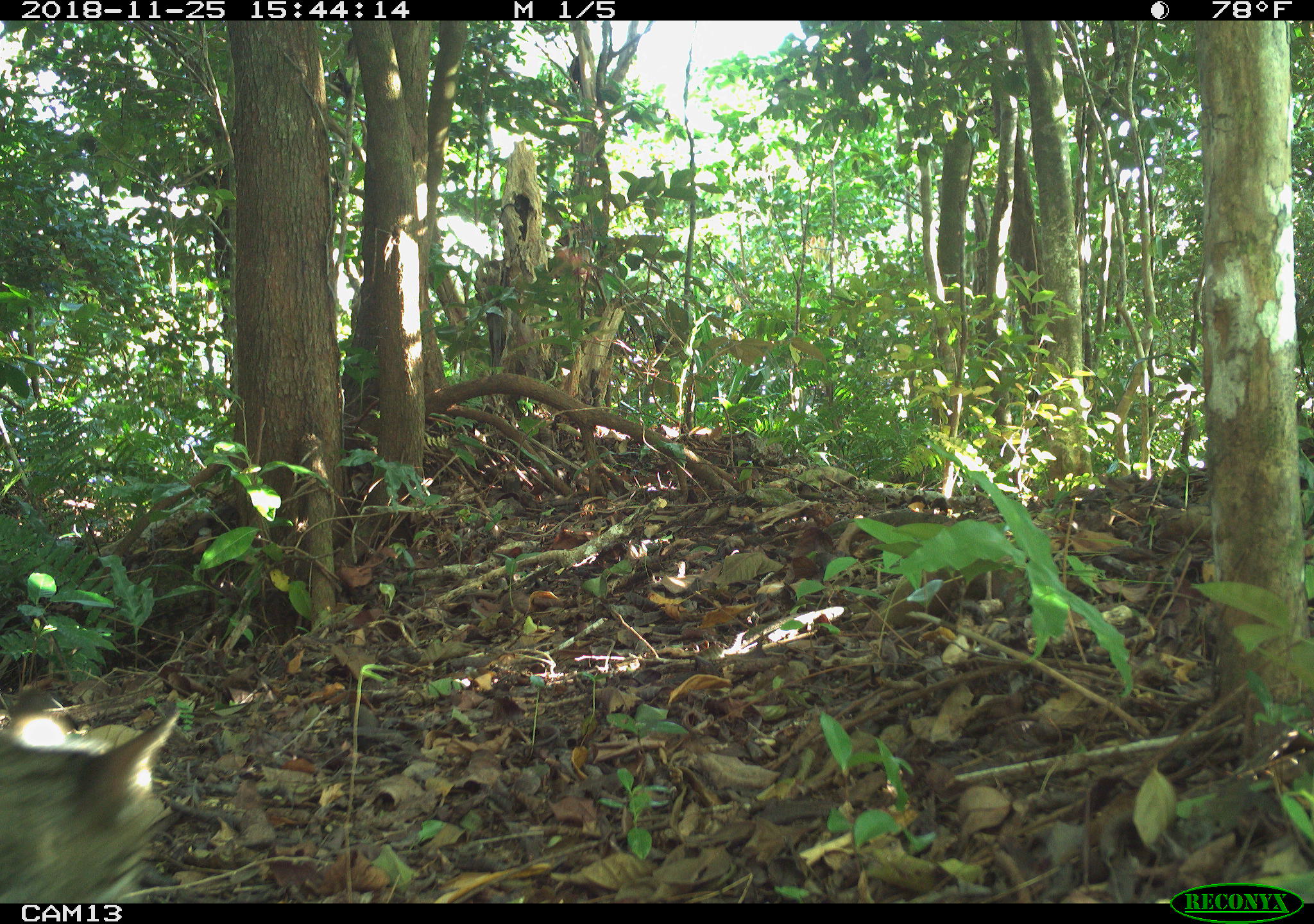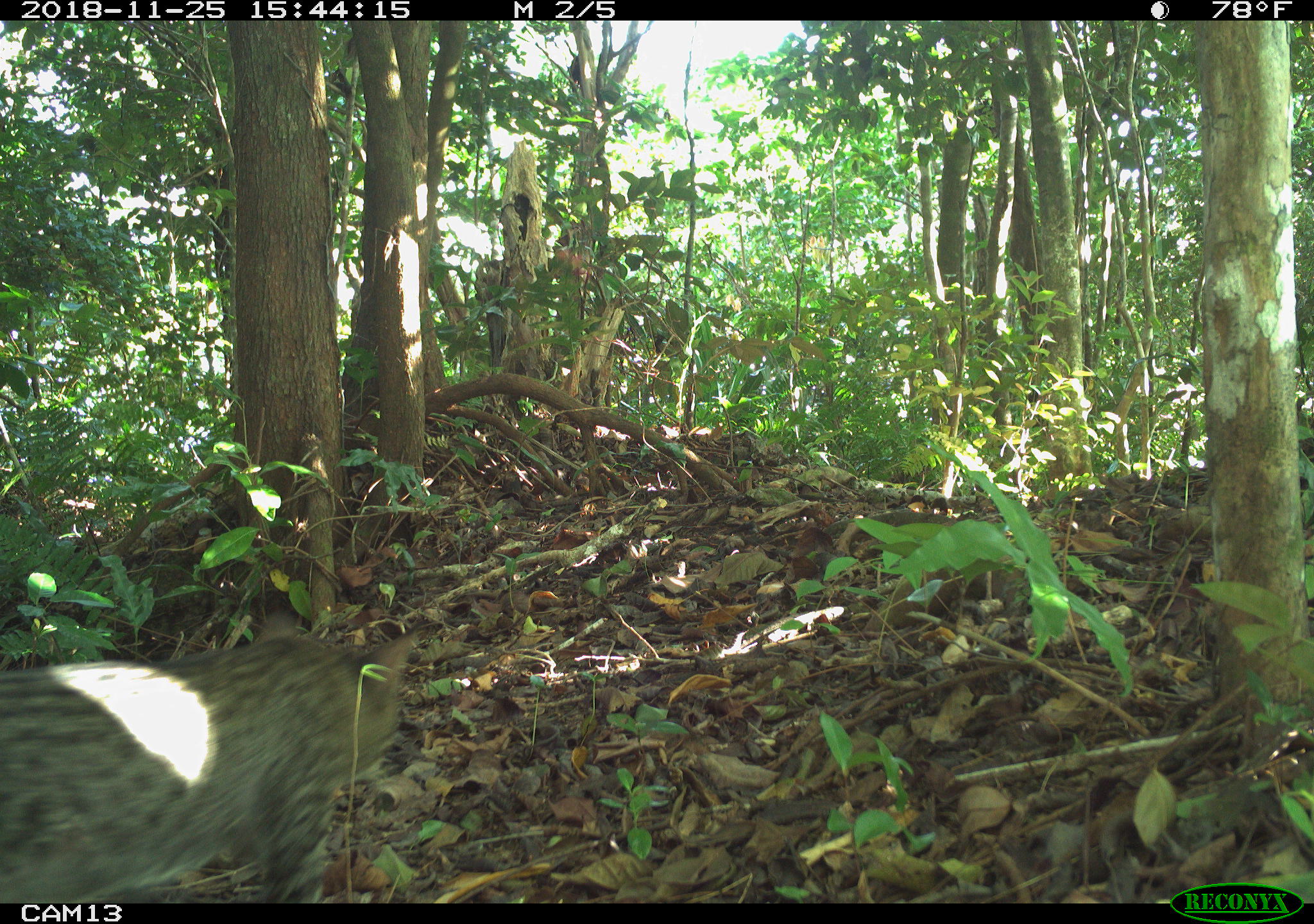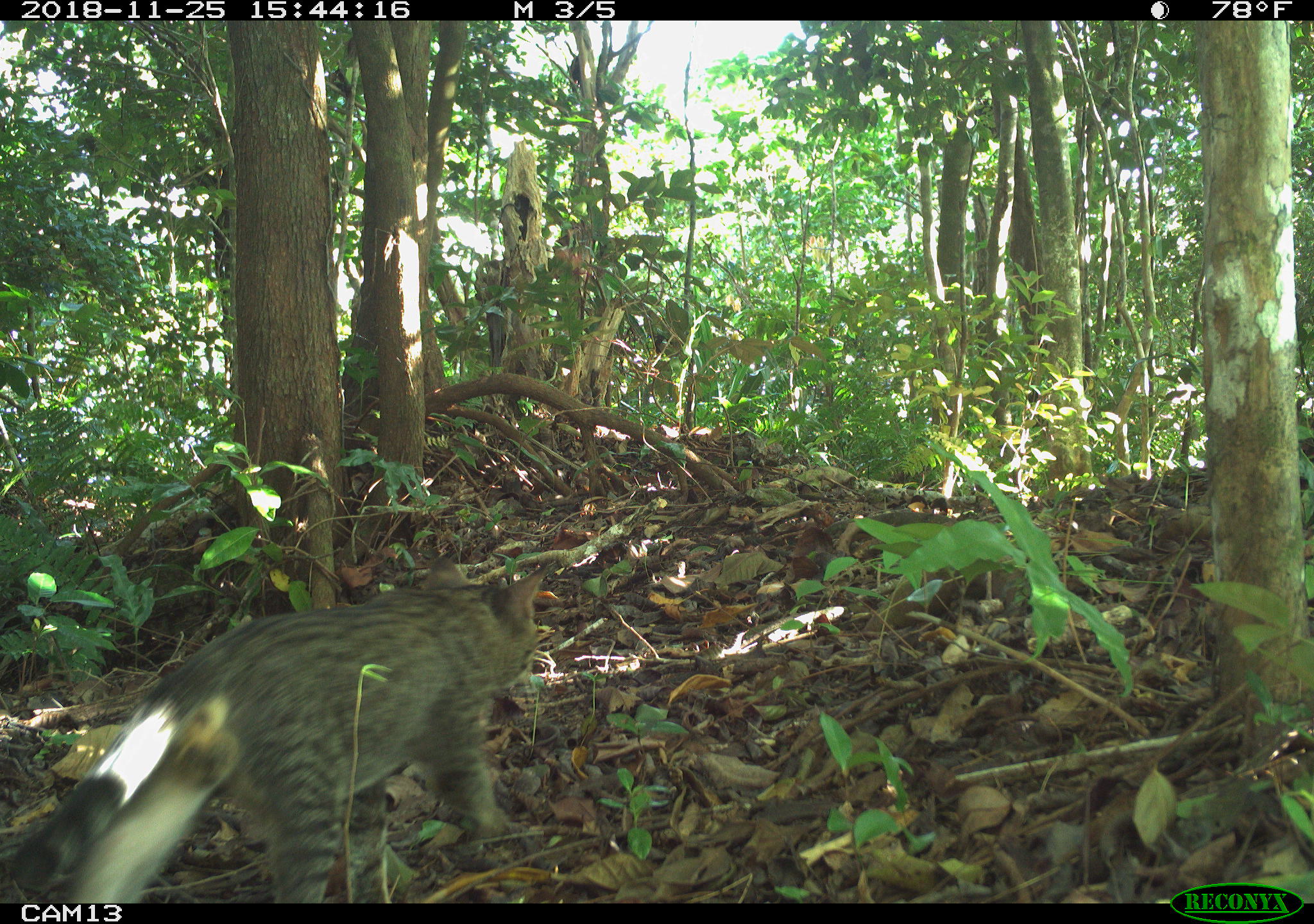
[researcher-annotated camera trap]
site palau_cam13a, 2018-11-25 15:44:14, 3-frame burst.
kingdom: Animalia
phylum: Chordata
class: Mammalia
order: Carnivora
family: Felidae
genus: Felis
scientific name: Felis catus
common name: cat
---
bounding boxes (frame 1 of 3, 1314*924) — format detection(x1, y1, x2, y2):
cat: detection(0, 683, 179, 905)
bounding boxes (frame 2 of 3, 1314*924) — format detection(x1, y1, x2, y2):
cat: detection(1, 626, 420, 905)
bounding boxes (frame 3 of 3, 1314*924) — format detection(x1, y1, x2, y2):
cat: detection(4, 556, 550, 903)